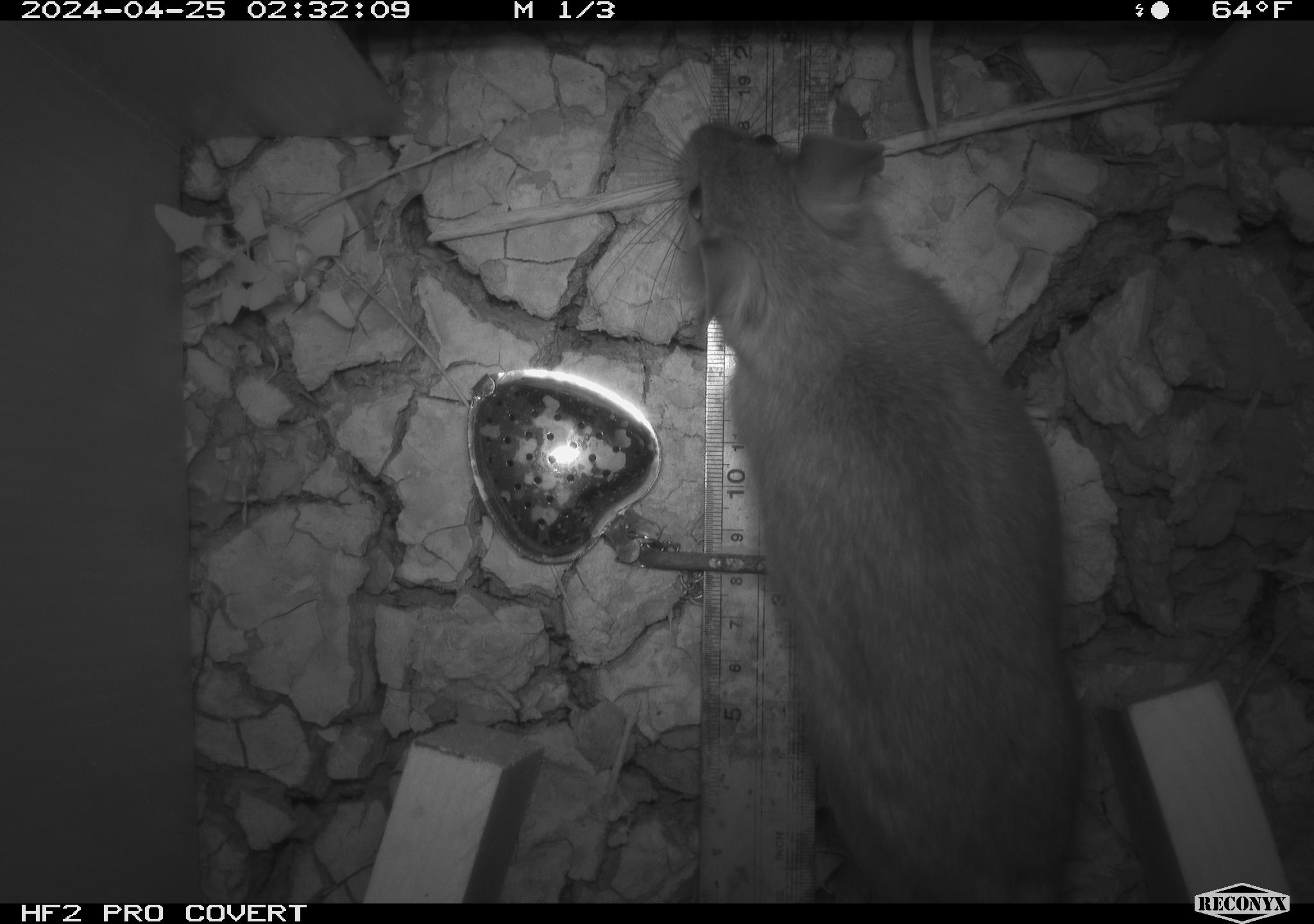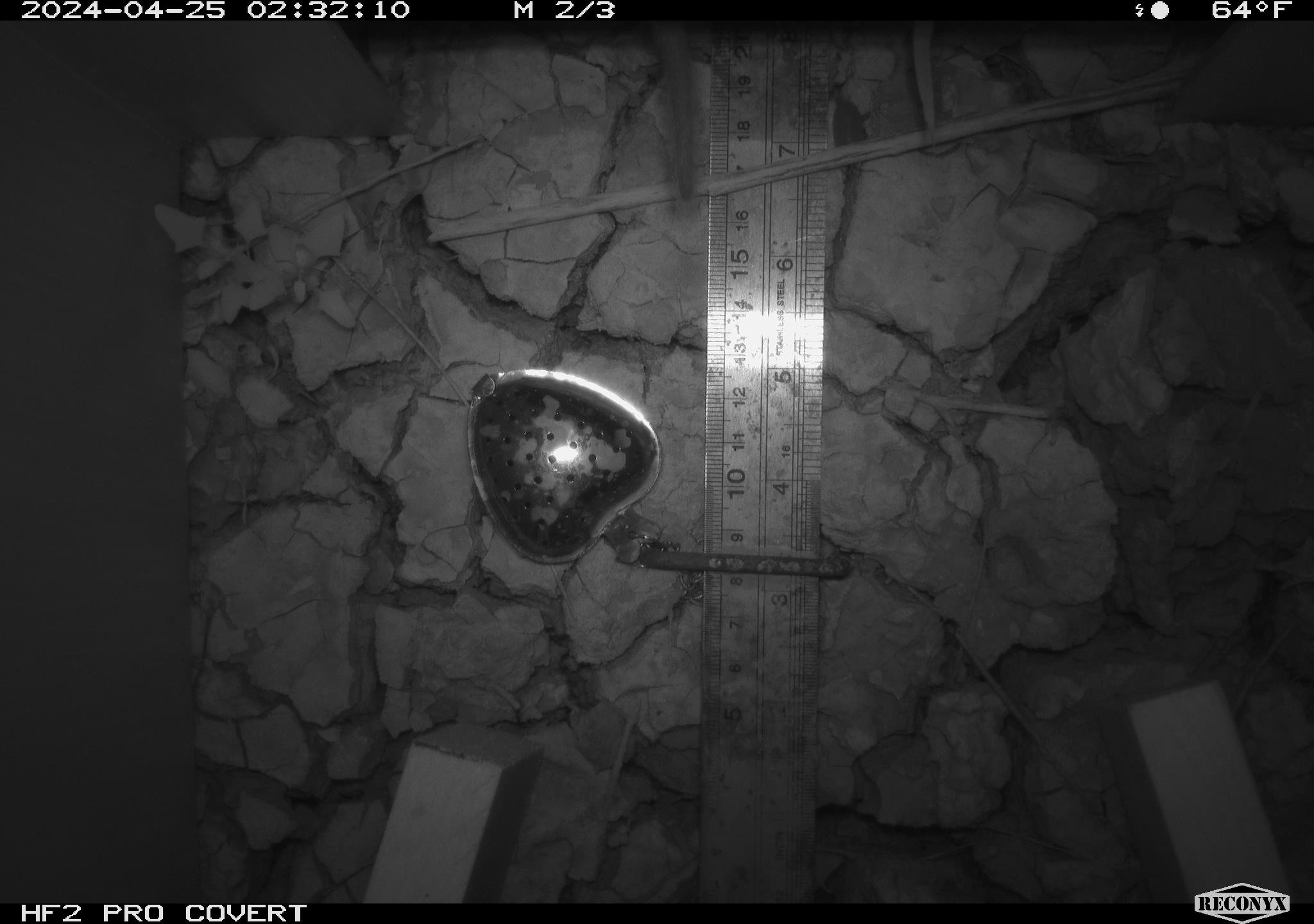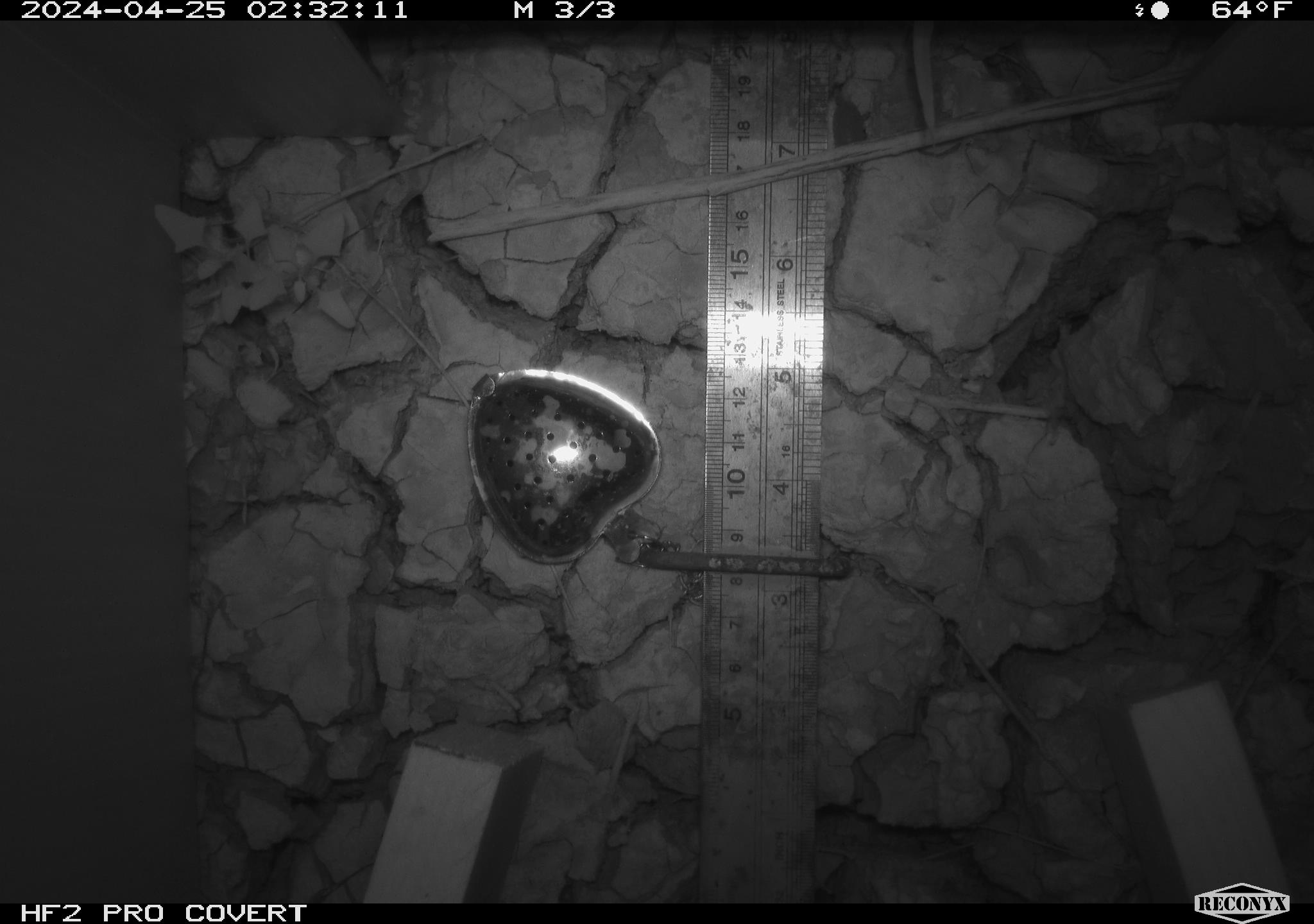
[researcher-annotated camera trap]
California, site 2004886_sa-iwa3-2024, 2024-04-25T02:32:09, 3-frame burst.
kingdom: Animalia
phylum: Chordata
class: Mammalia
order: Rodentia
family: Cricetidae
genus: Neotoma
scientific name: Neotoma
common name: pack rat or woodrat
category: neotoma species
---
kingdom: Animalia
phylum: Chordata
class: Mammalia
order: Rodentia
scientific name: Rodentia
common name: woodrat or rat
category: woodrat or rat species